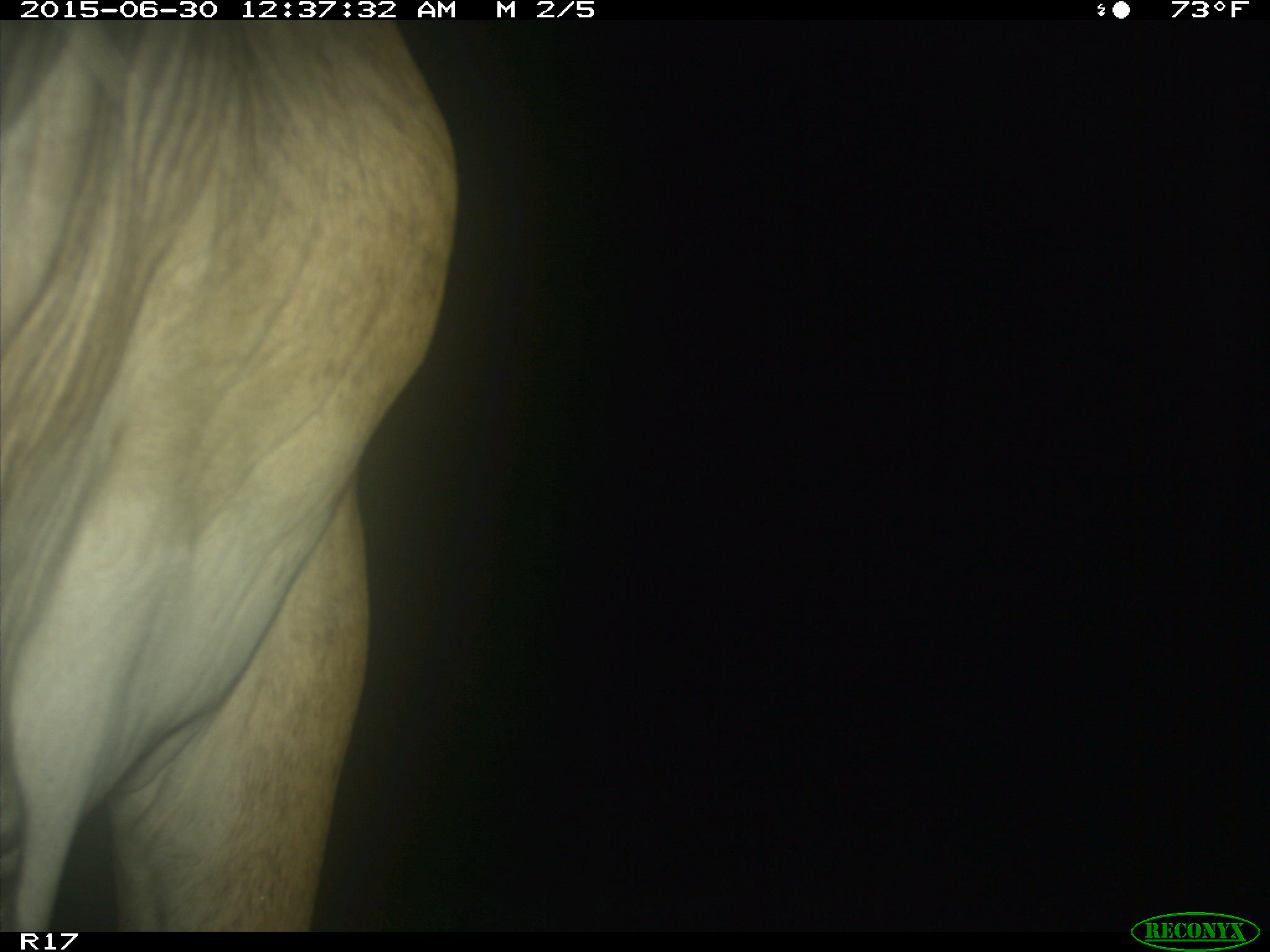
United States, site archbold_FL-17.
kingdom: Animalia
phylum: Chordata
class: Mammalia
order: Artiodactyla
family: Bovidae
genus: Bos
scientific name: Bos taurus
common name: domestic cow